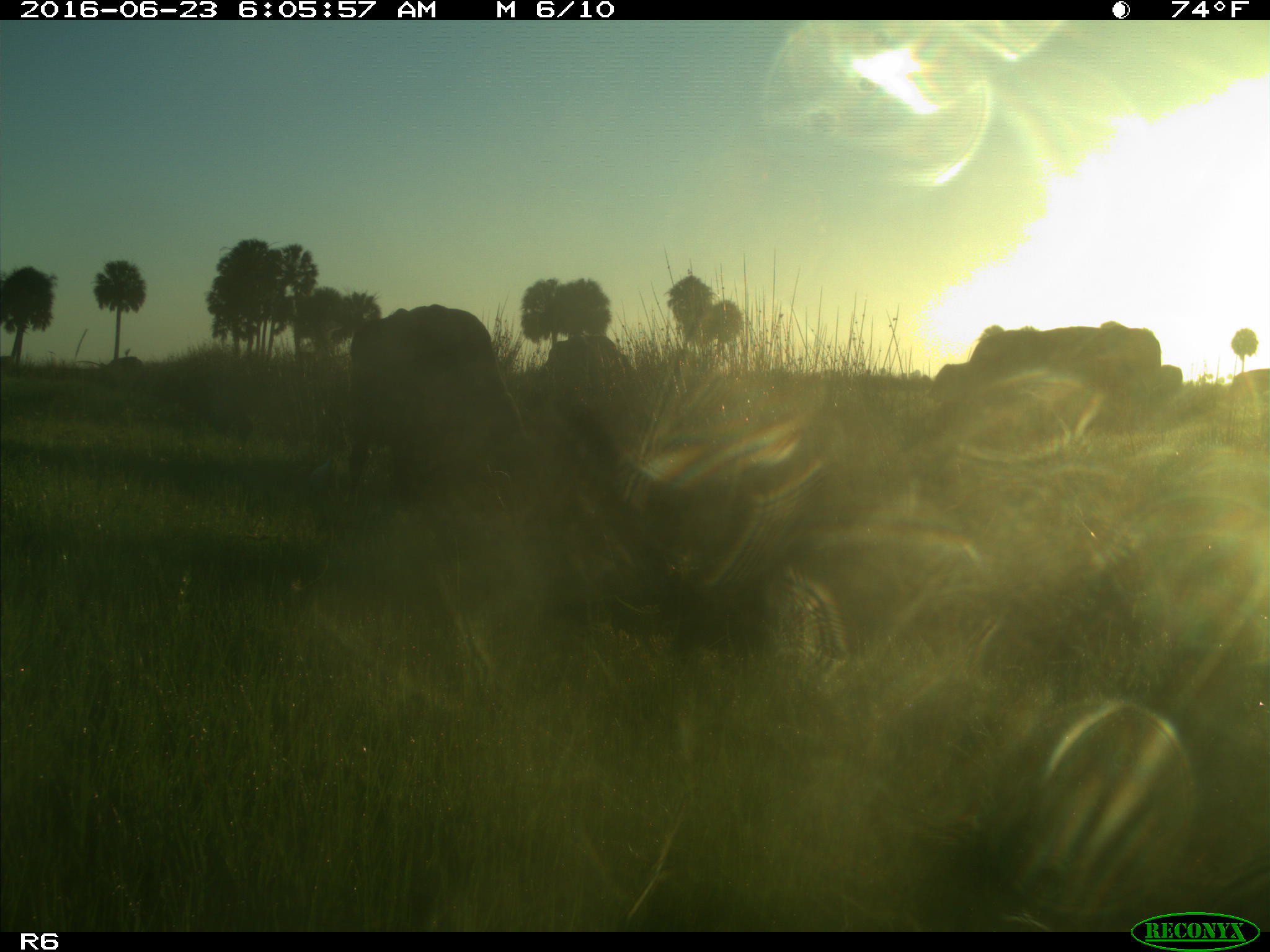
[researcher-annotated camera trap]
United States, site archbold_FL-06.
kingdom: Animalia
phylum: Chordata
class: Mammalia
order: Artiodactyla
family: Bovidae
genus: Bos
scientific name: Bos taurus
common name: domestic cow